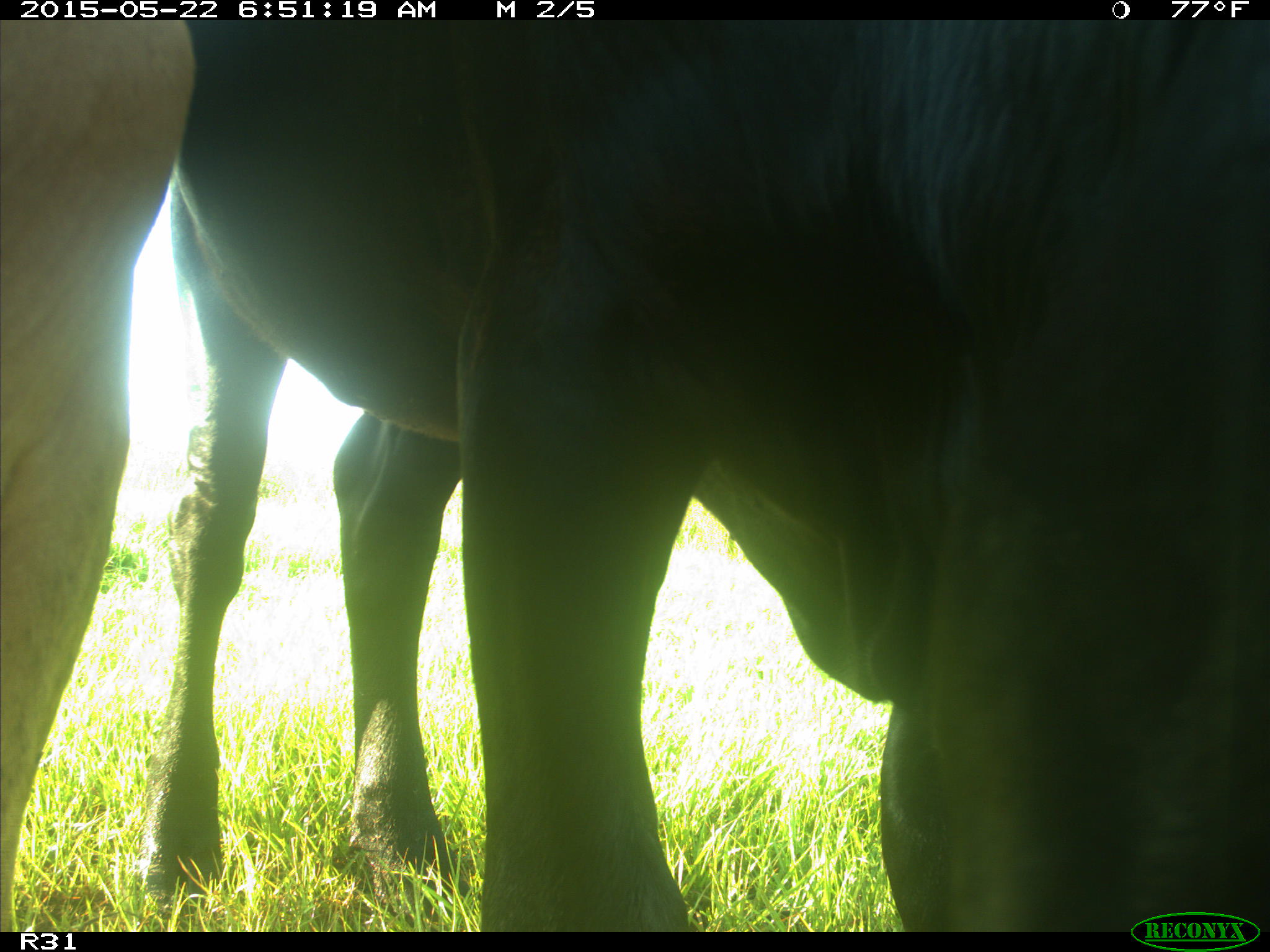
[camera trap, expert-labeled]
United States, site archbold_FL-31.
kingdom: Animalia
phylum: Chordata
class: Mammalia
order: Artiodactyla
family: Bovidae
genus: Bos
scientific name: Bos taurus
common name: domestic cow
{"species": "Bos taurus (domestic cow)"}